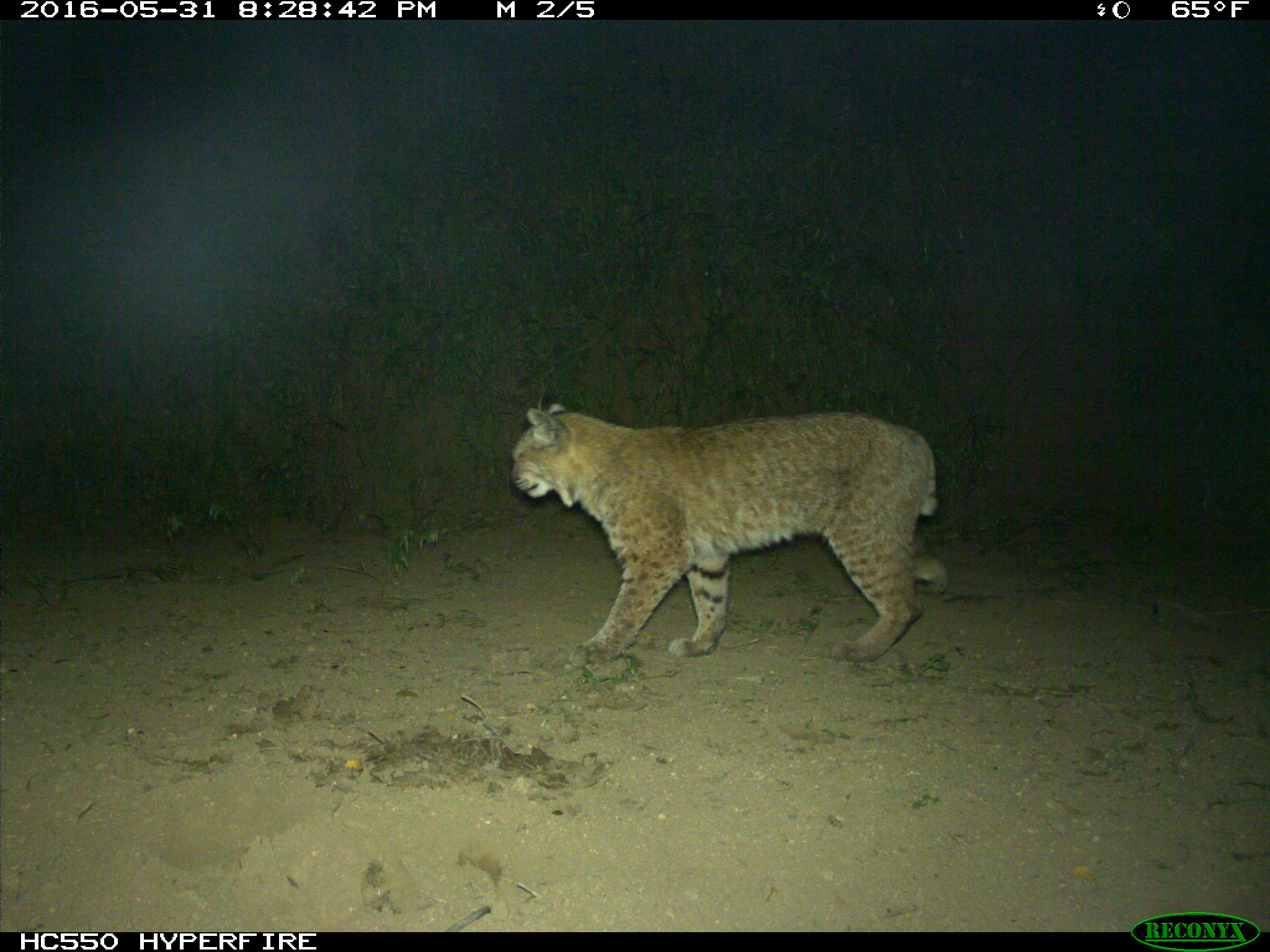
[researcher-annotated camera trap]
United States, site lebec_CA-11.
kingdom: Animalia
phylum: Chordata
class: Mammalia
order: Carnivora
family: Felidae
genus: Lynx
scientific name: Lynx rufus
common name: bobcat